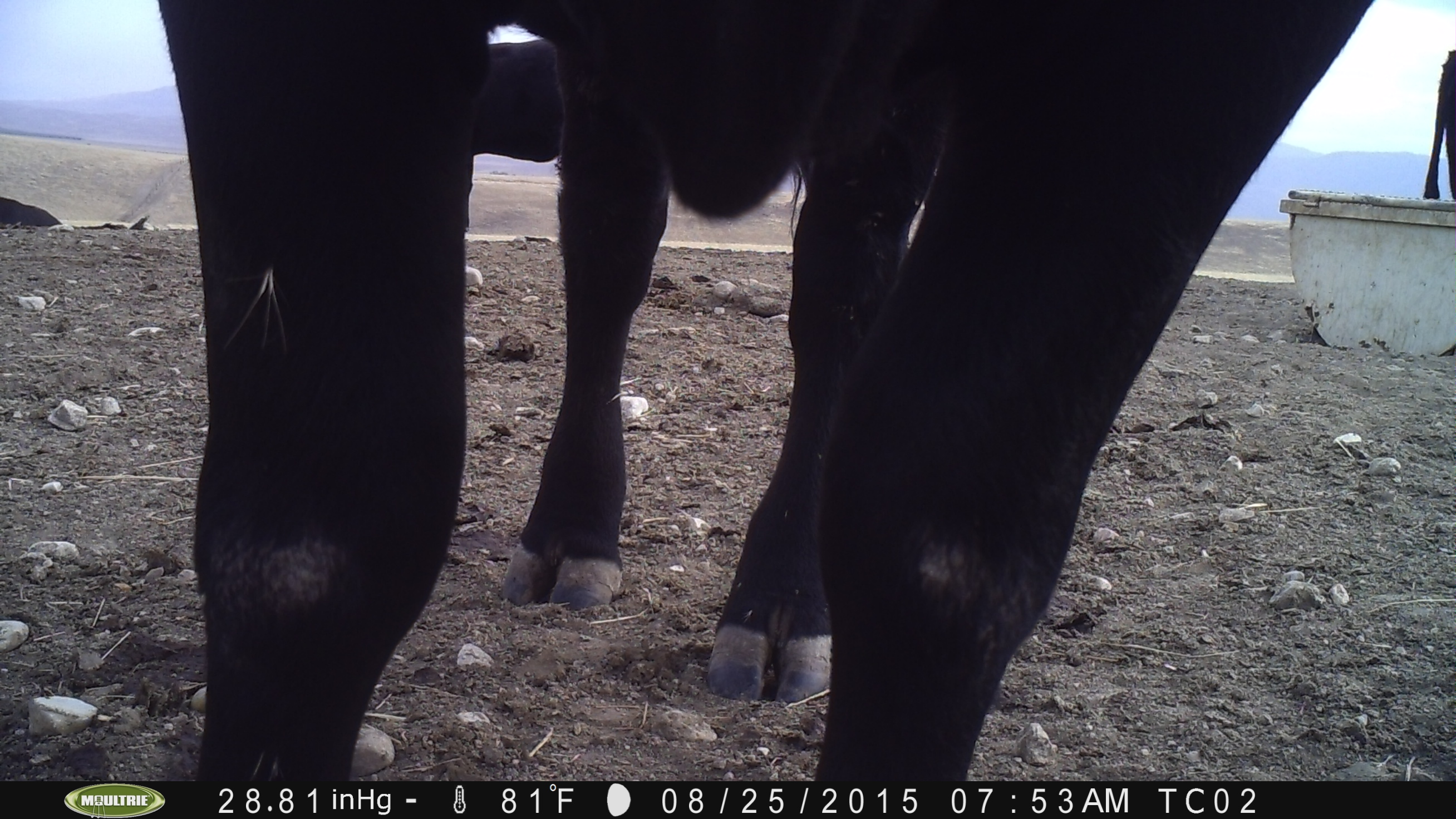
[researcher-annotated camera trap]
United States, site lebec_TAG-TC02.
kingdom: Animalia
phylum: Chordata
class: Mammalia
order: Artiodactyla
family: Bovidae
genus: Bos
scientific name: Bos taurus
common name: domestic cow